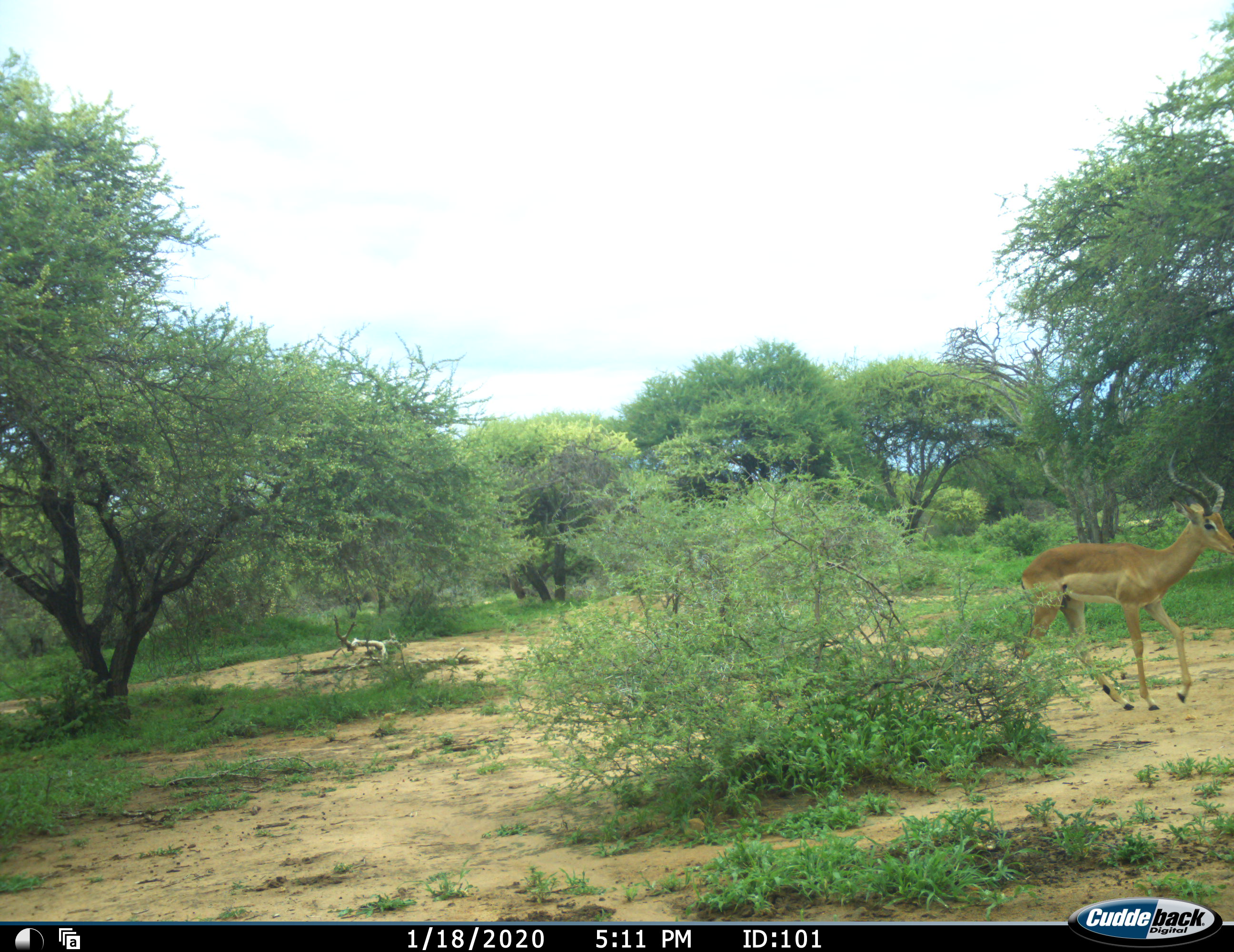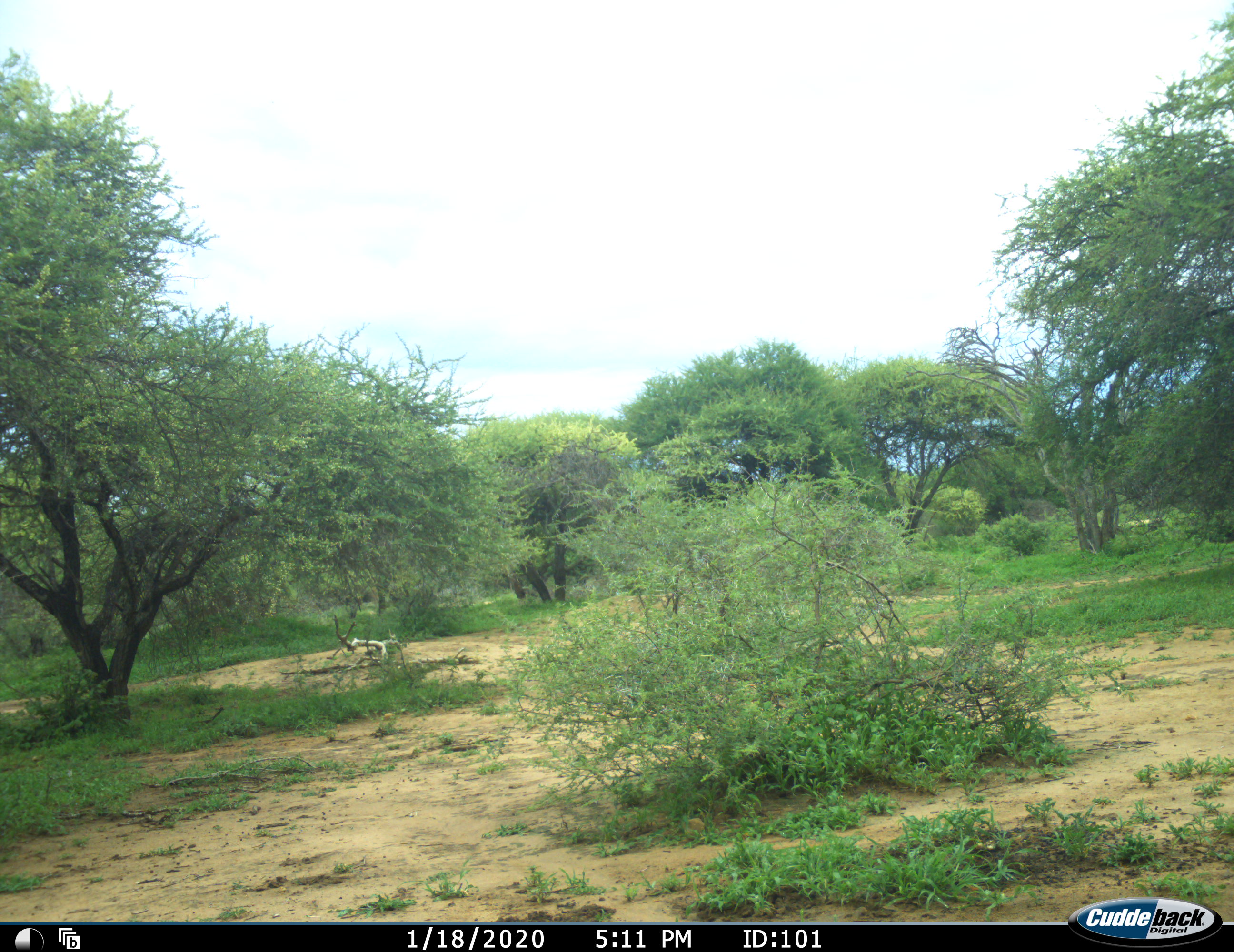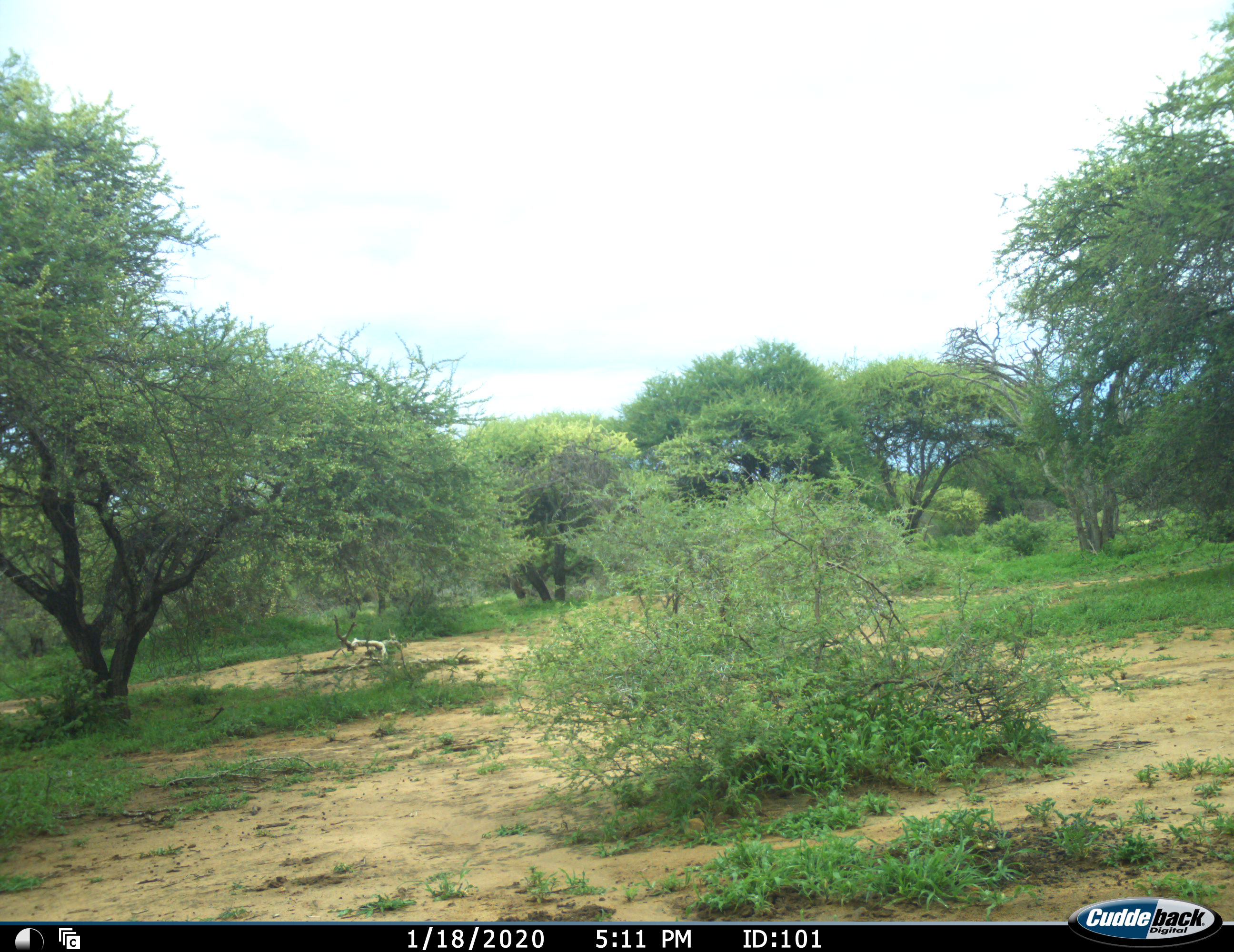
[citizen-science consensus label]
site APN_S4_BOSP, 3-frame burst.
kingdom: Animalia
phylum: Chordata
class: Mammalia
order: Artiodactyla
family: Bovidae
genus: Aepyceros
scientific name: Aepyceros melampus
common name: impala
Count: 1.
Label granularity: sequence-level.